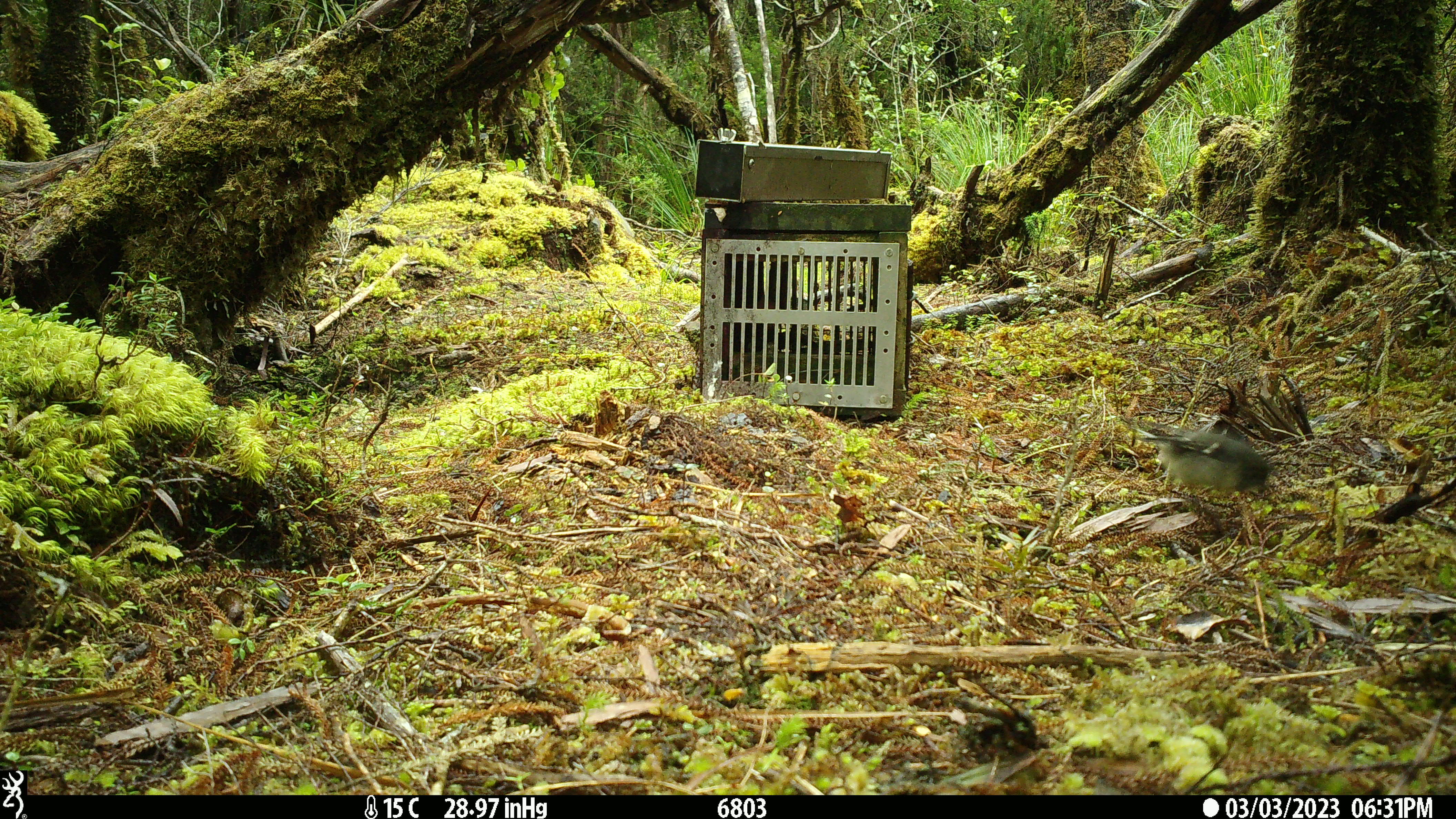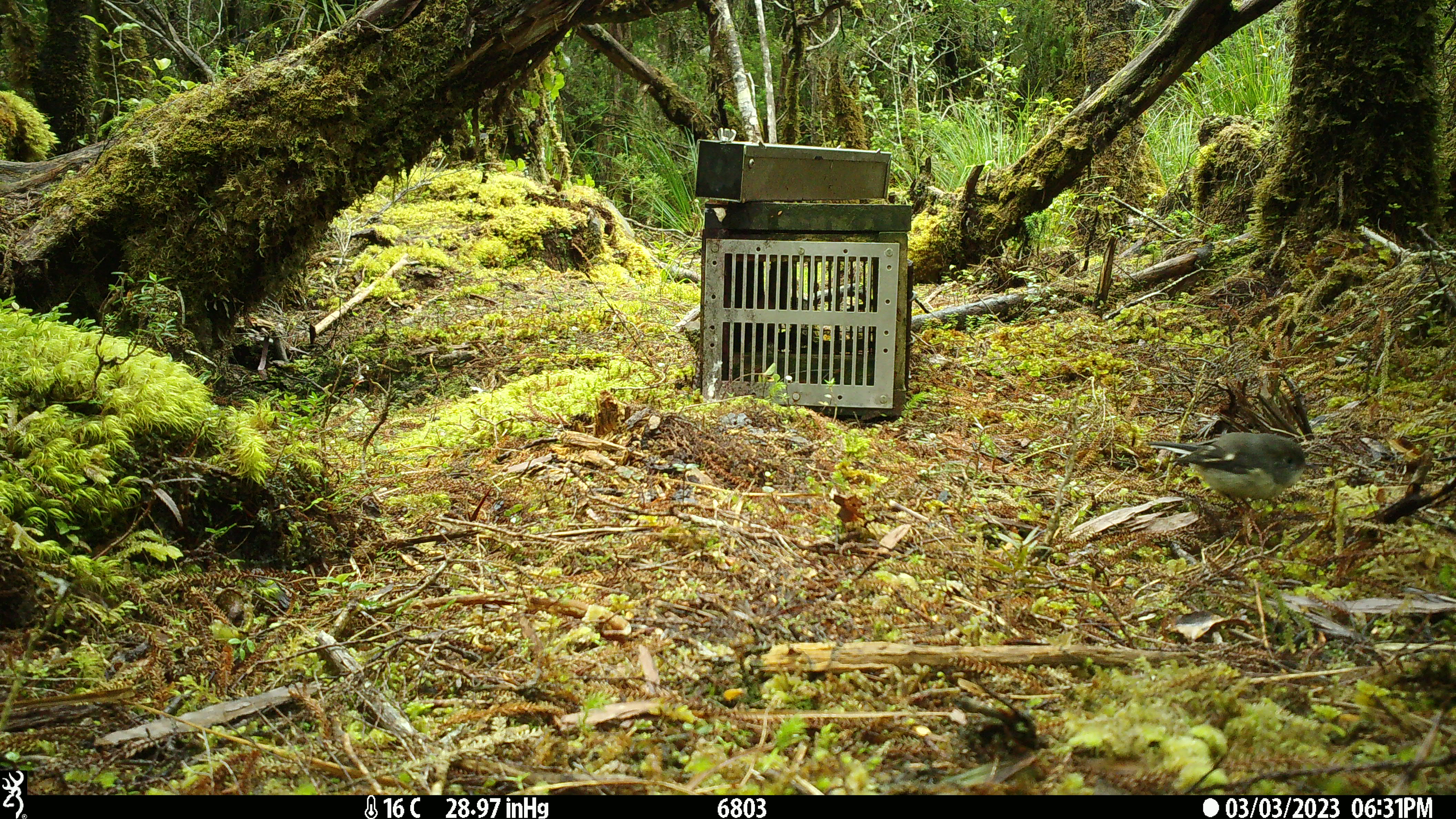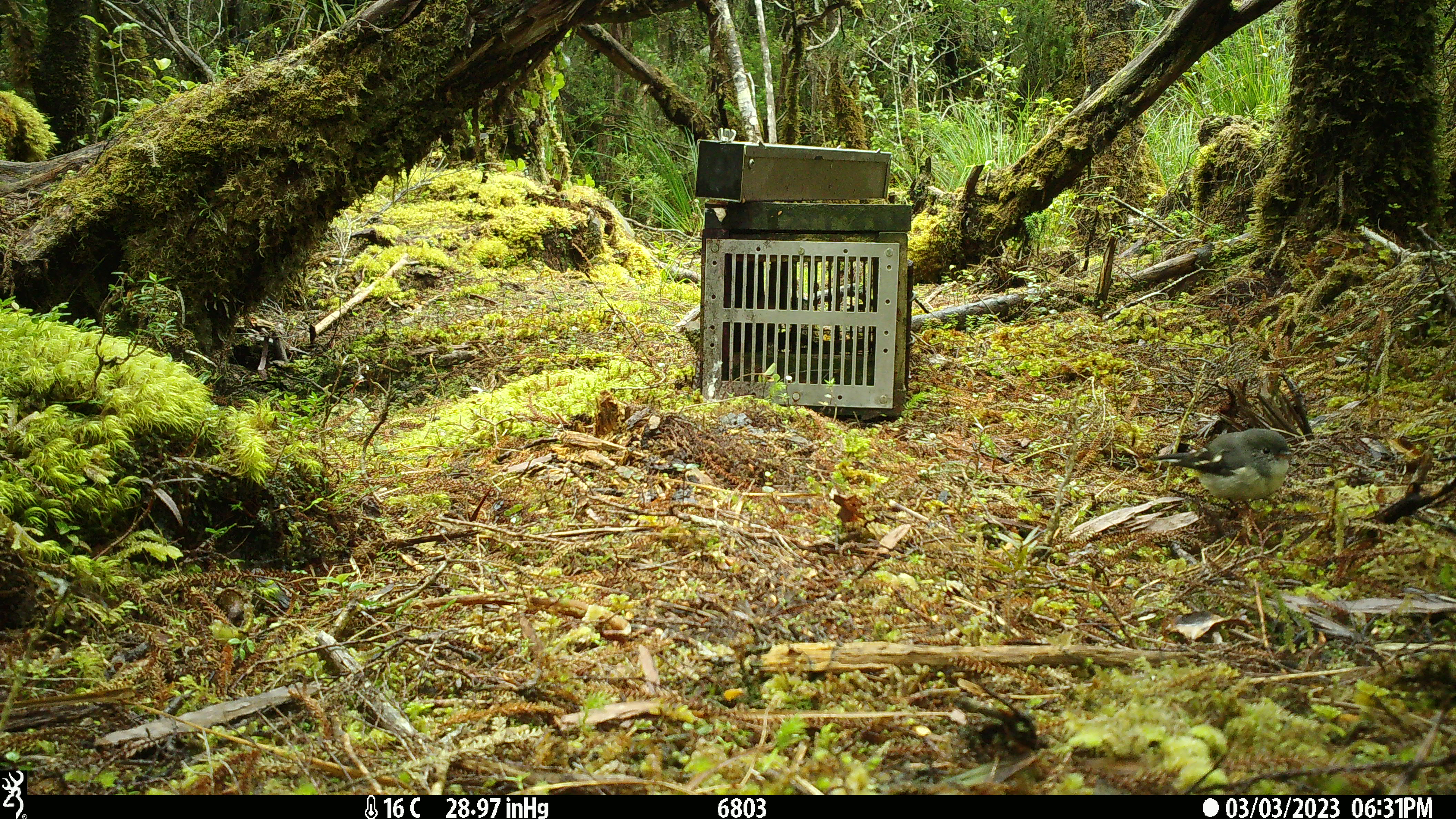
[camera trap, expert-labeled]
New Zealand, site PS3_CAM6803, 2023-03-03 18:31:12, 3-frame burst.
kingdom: Animalia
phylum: Chordata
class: Aves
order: Passeriformes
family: Petroicidae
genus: Petroica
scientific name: Petroica macrocephala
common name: tomtit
Tomtit (Petroica macrocephala).